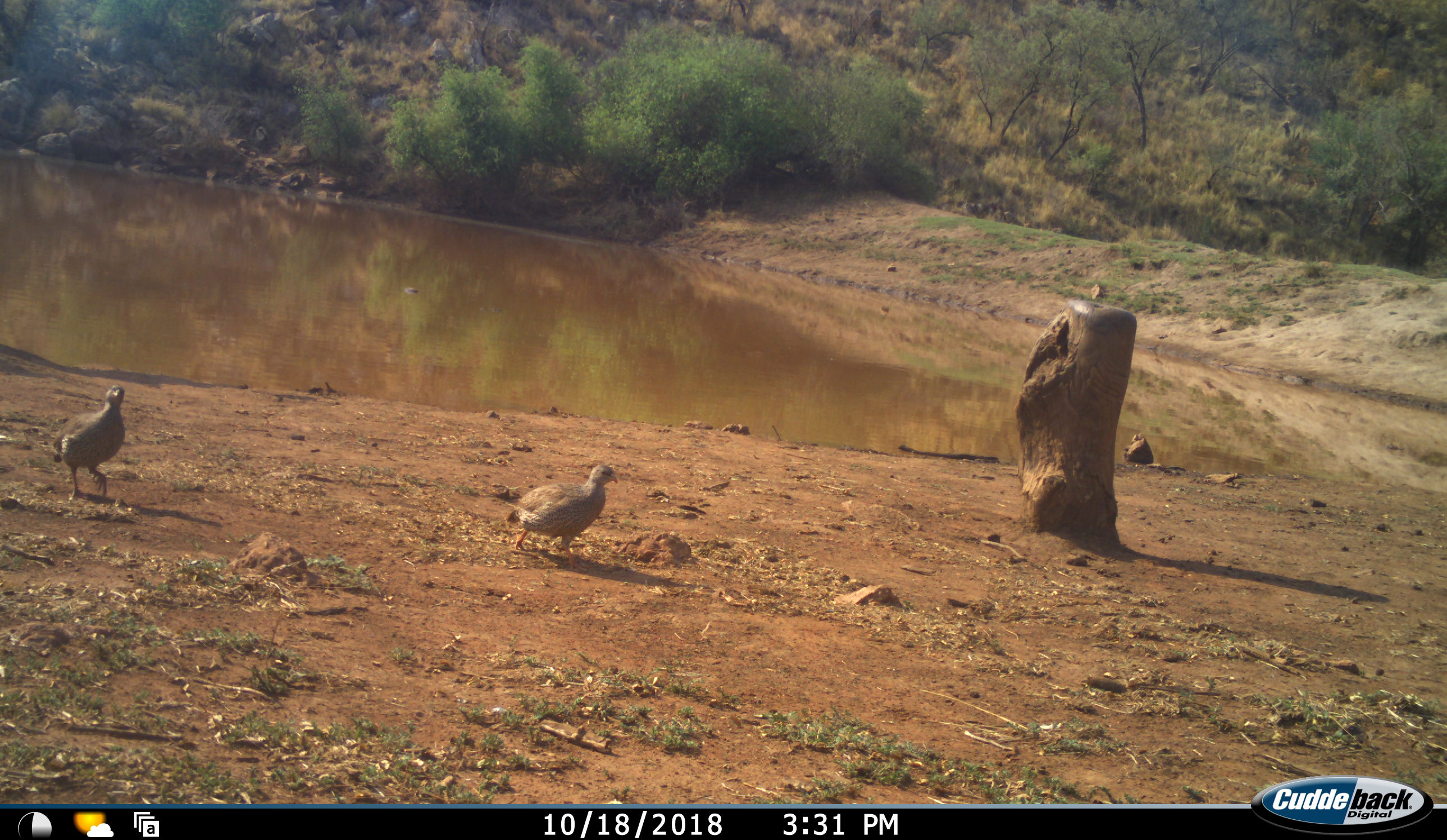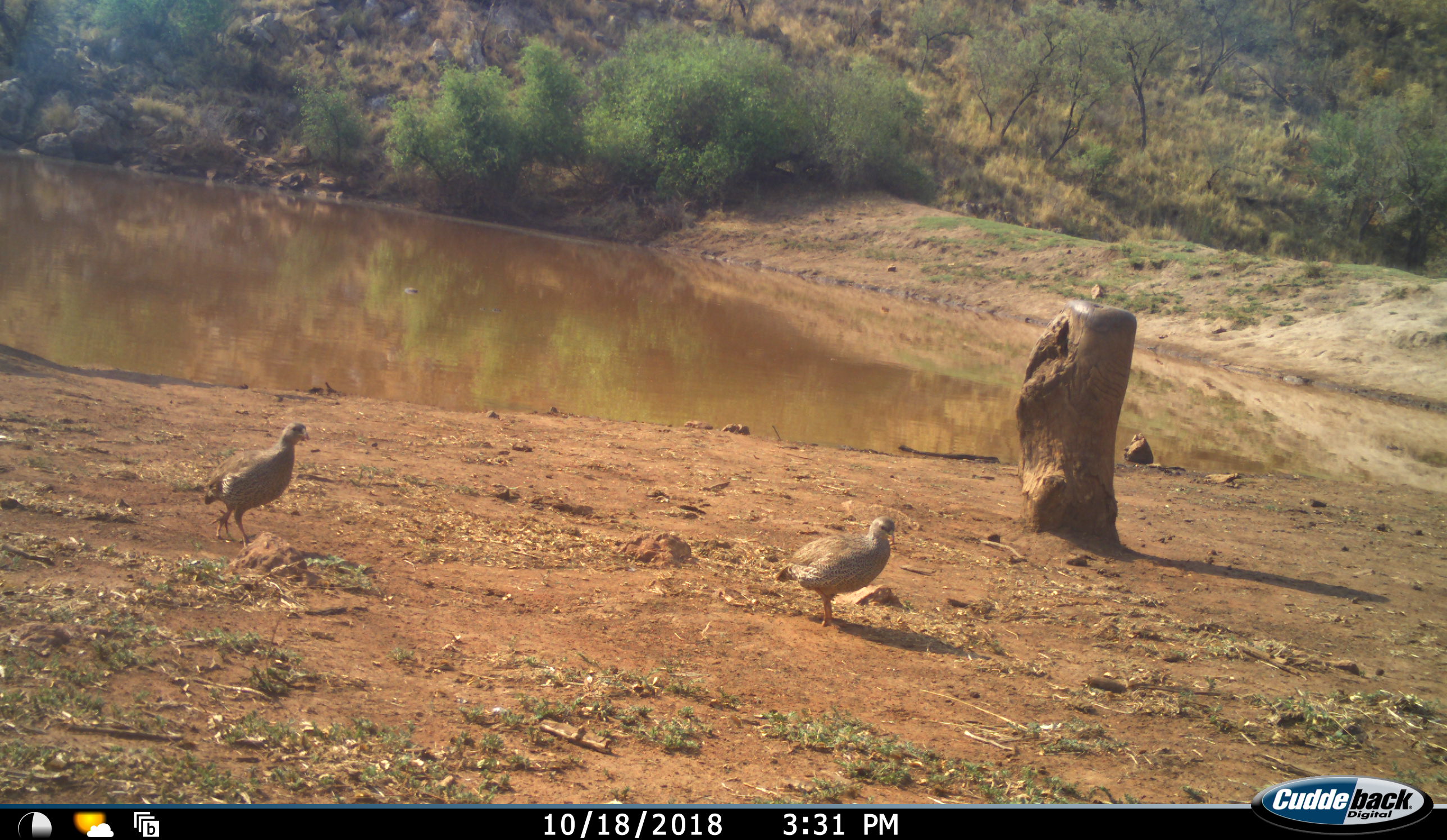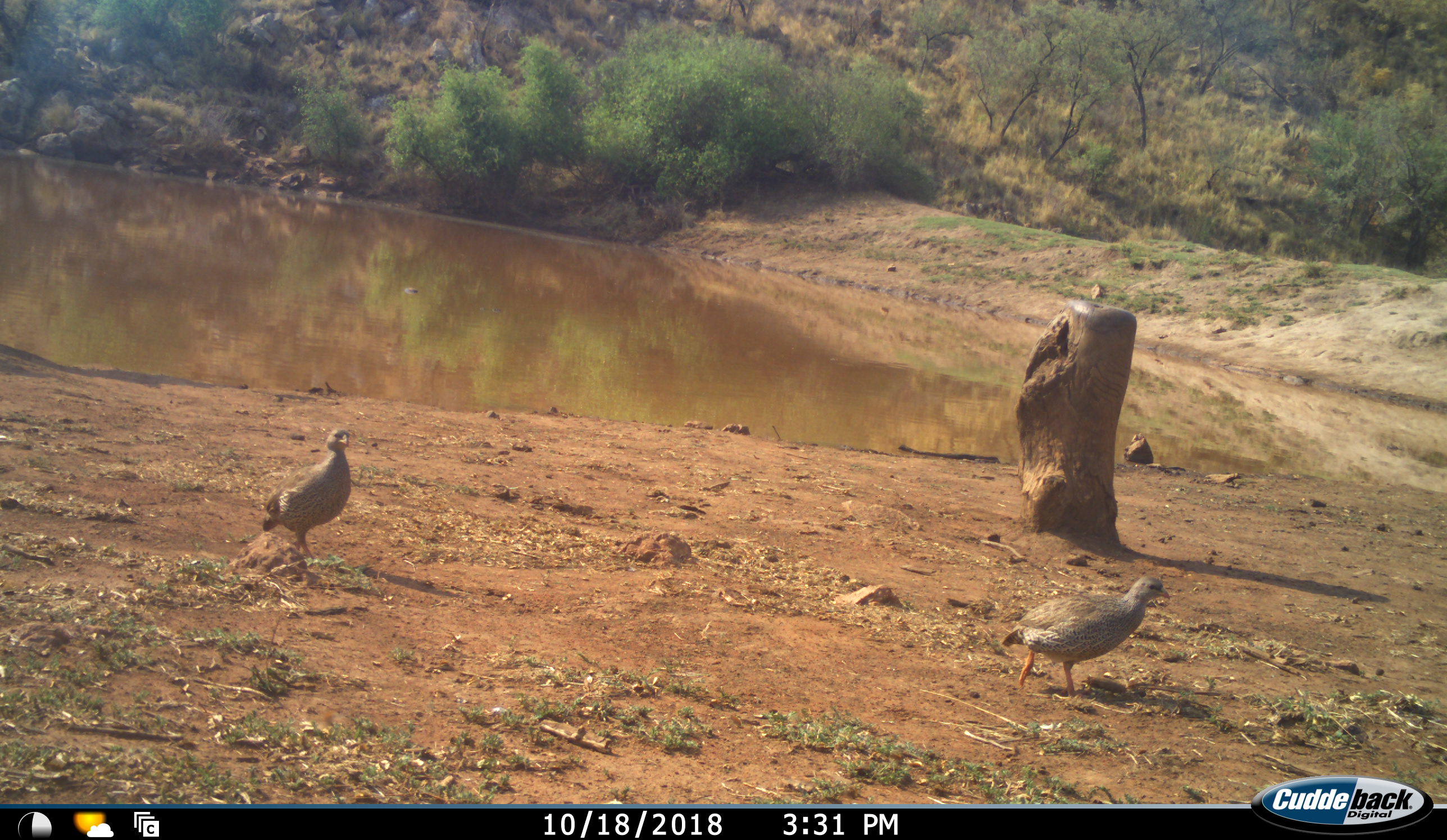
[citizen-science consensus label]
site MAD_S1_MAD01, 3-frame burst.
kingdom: Animalia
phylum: Chordata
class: Aves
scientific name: Aves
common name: bird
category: birdother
Birdother (bird) (Aves), count 2. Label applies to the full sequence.